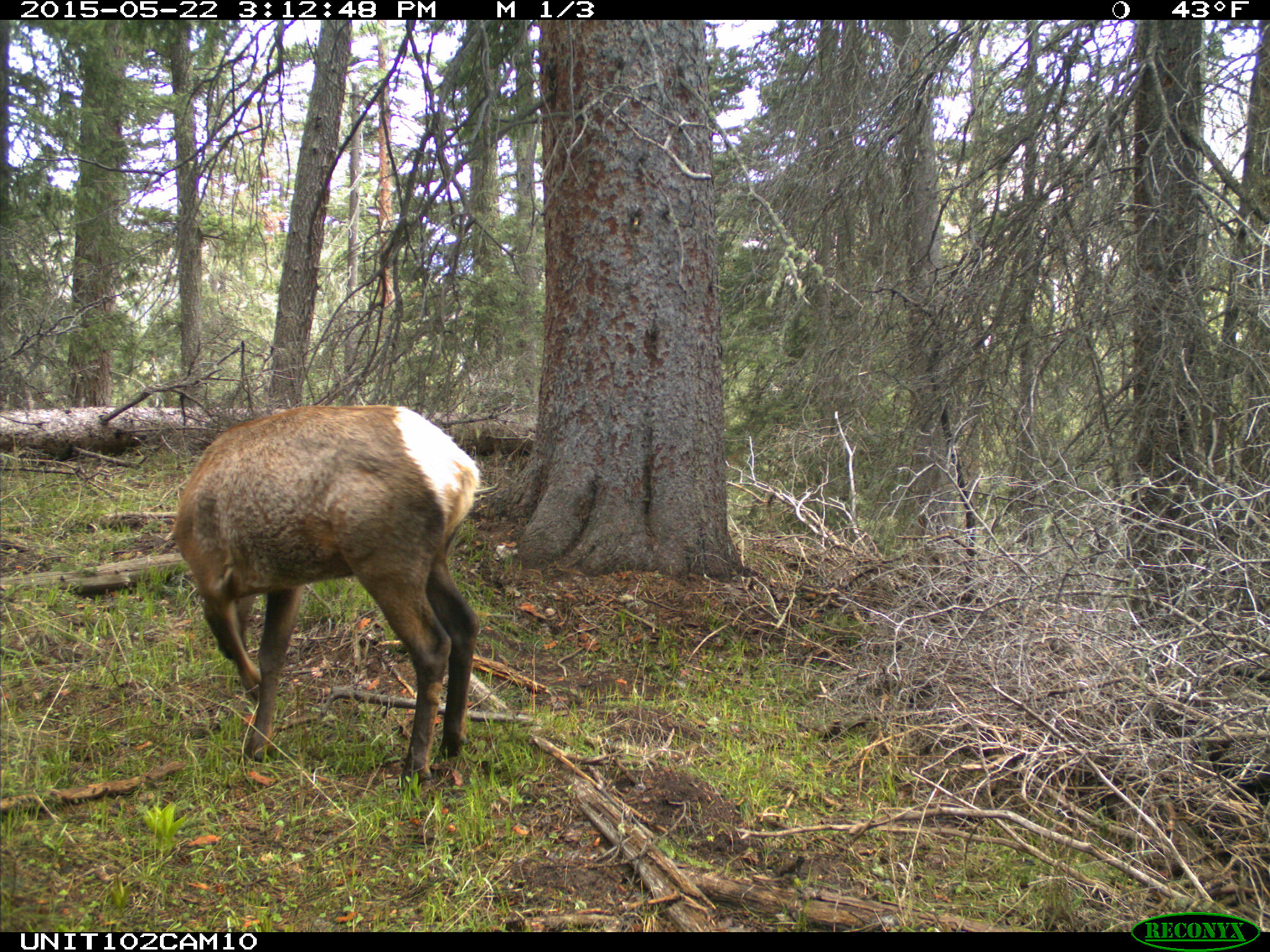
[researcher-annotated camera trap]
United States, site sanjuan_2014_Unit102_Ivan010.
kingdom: Animalia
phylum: Chordata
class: Mammalia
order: Artiodactyla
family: Cervidae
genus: Cervus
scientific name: Cervus elaphus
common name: red deer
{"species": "Cervus elaphus (red deer)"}